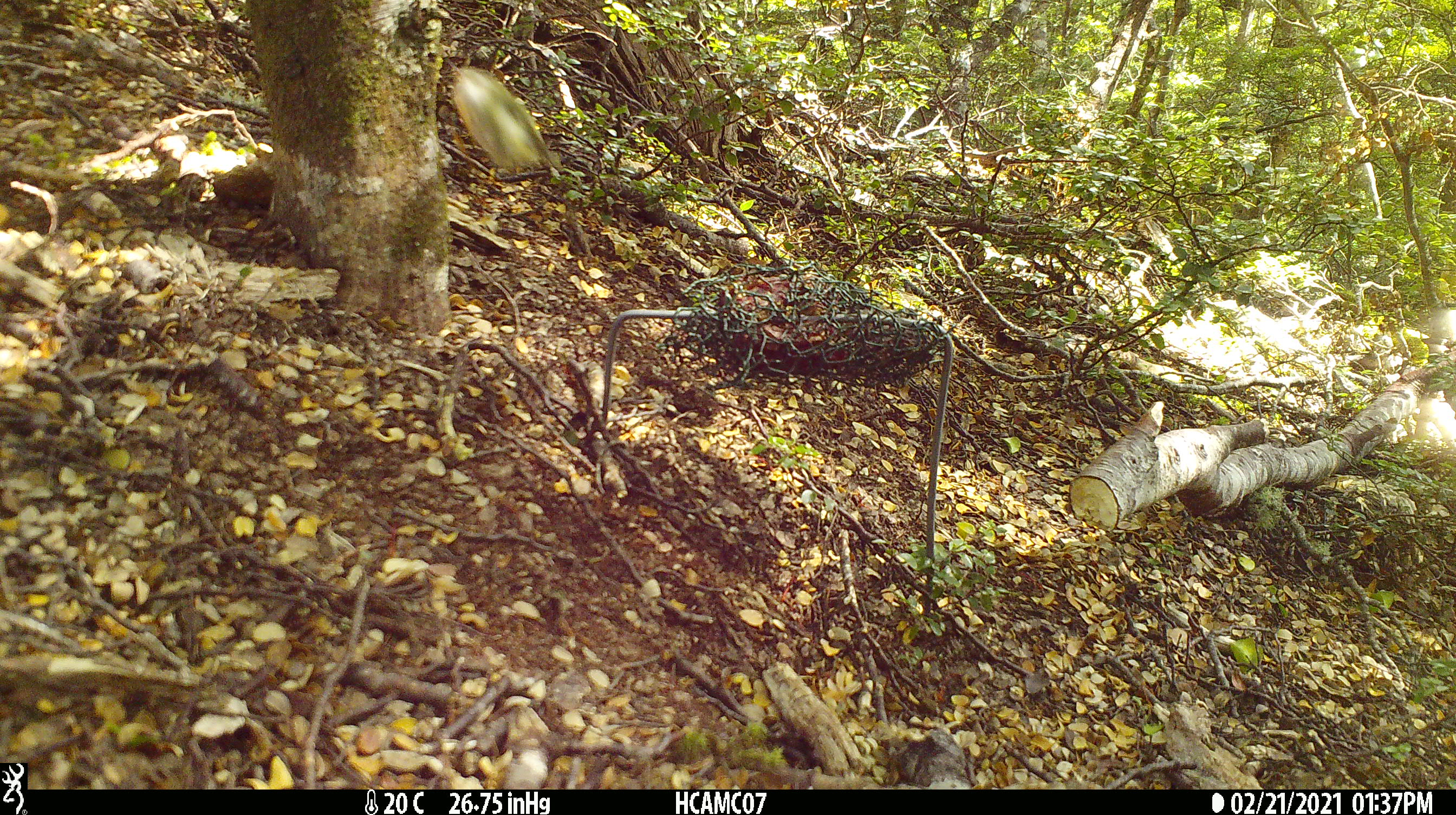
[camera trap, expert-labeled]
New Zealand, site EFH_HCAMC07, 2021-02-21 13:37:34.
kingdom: Animalia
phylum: Chordata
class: Aves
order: Passeriformes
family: Acanthisittidae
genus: Acanthisitta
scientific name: Acanthisitta chloris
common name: rifleman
Rifleman (Acanthisitta chloris).